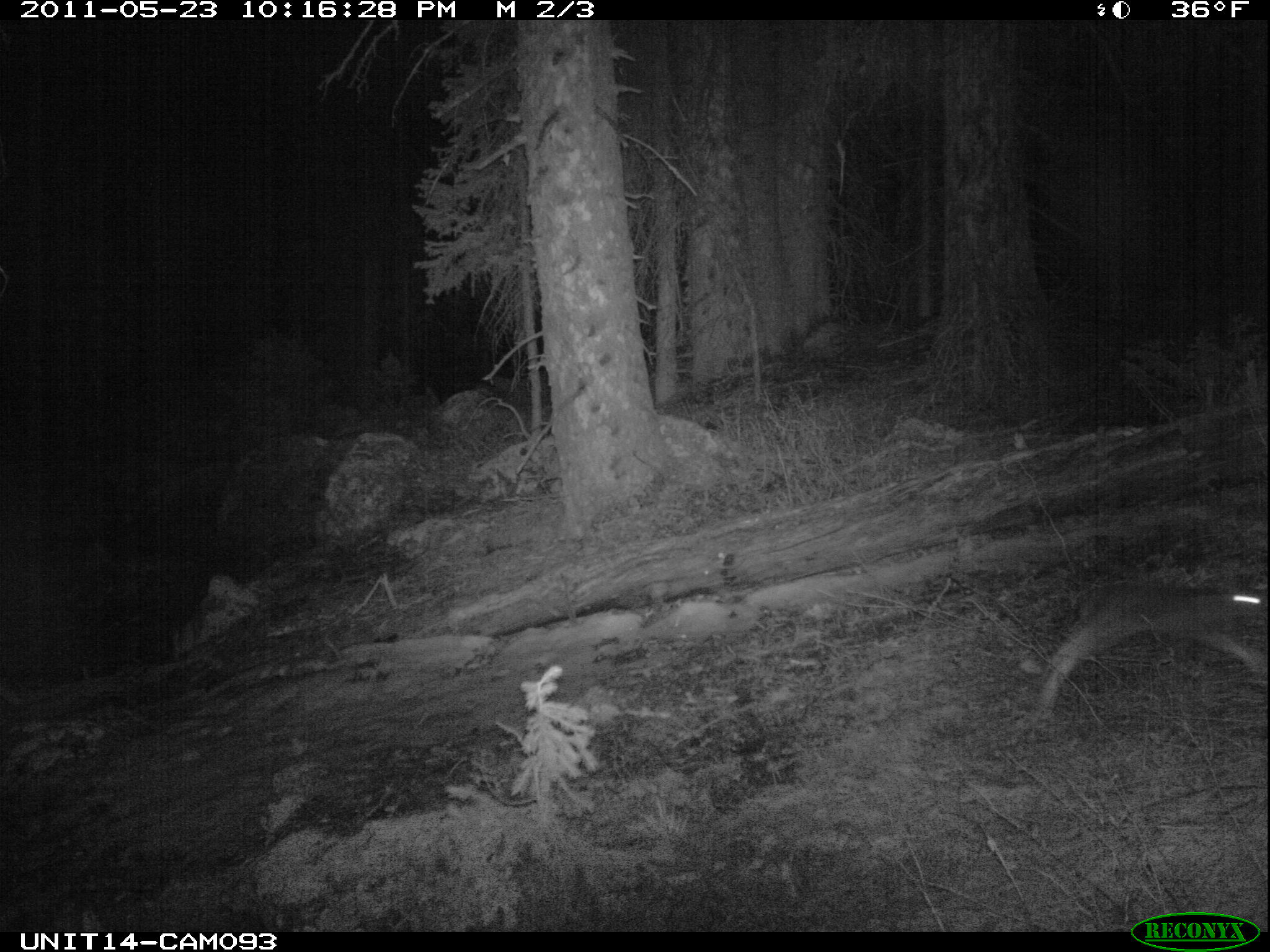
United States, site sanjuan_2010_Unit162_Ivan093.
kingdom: Animalia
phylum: Chordata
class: Mammalia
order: Lagomorpha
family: Leporidae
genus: Lepus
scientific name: Lepus americanus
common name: snowshoe hare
Lepus americanus (snowshoe hare).